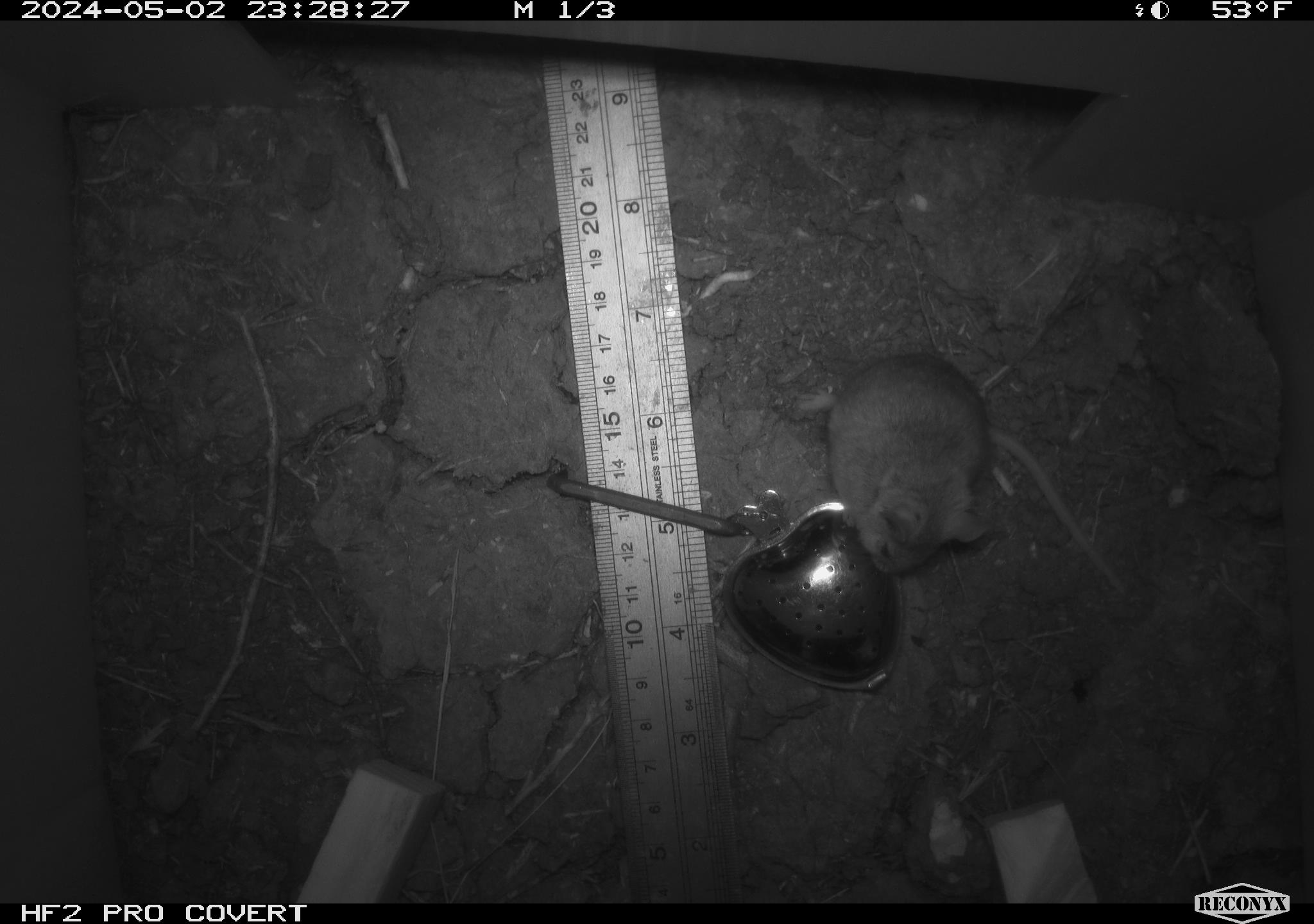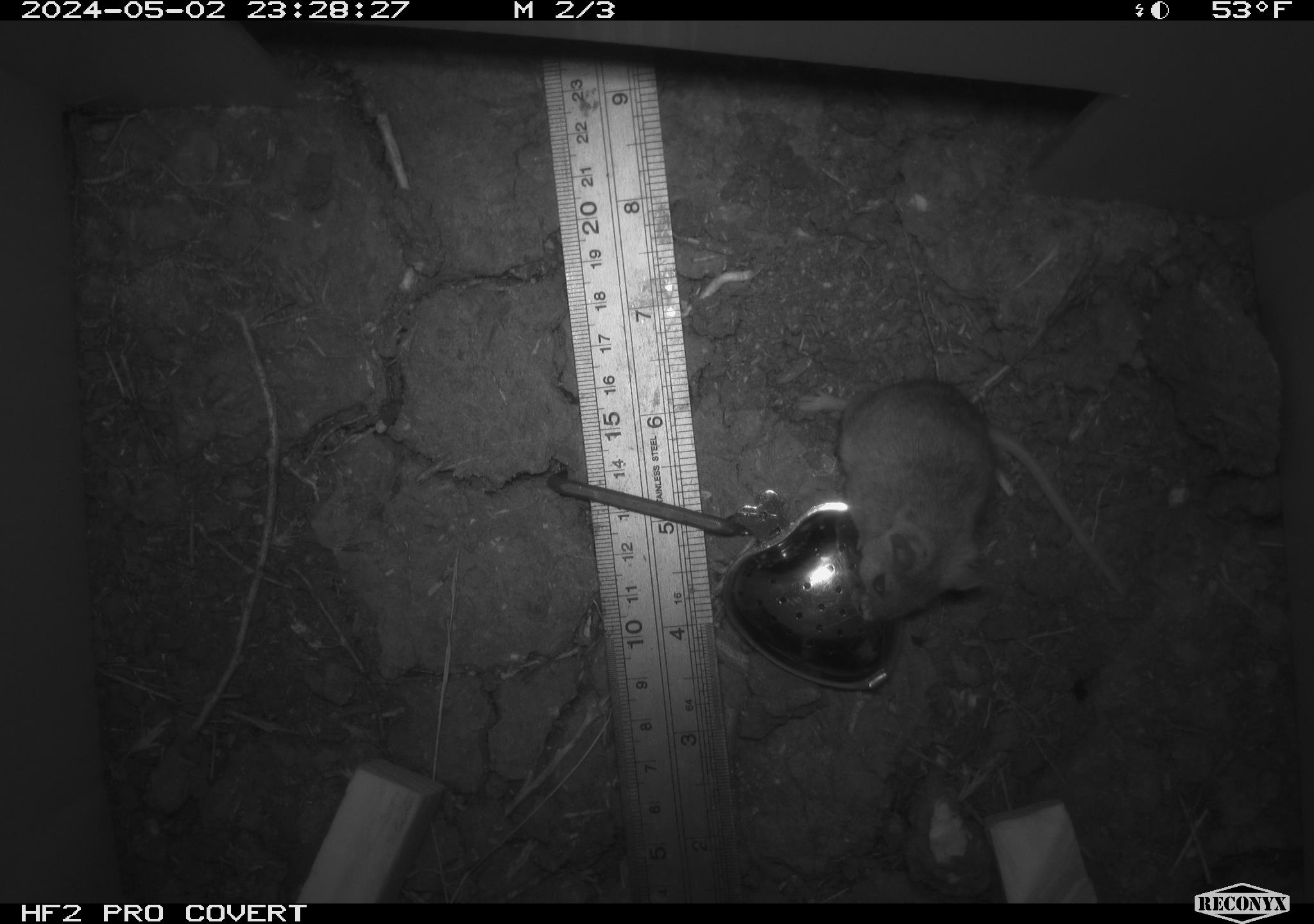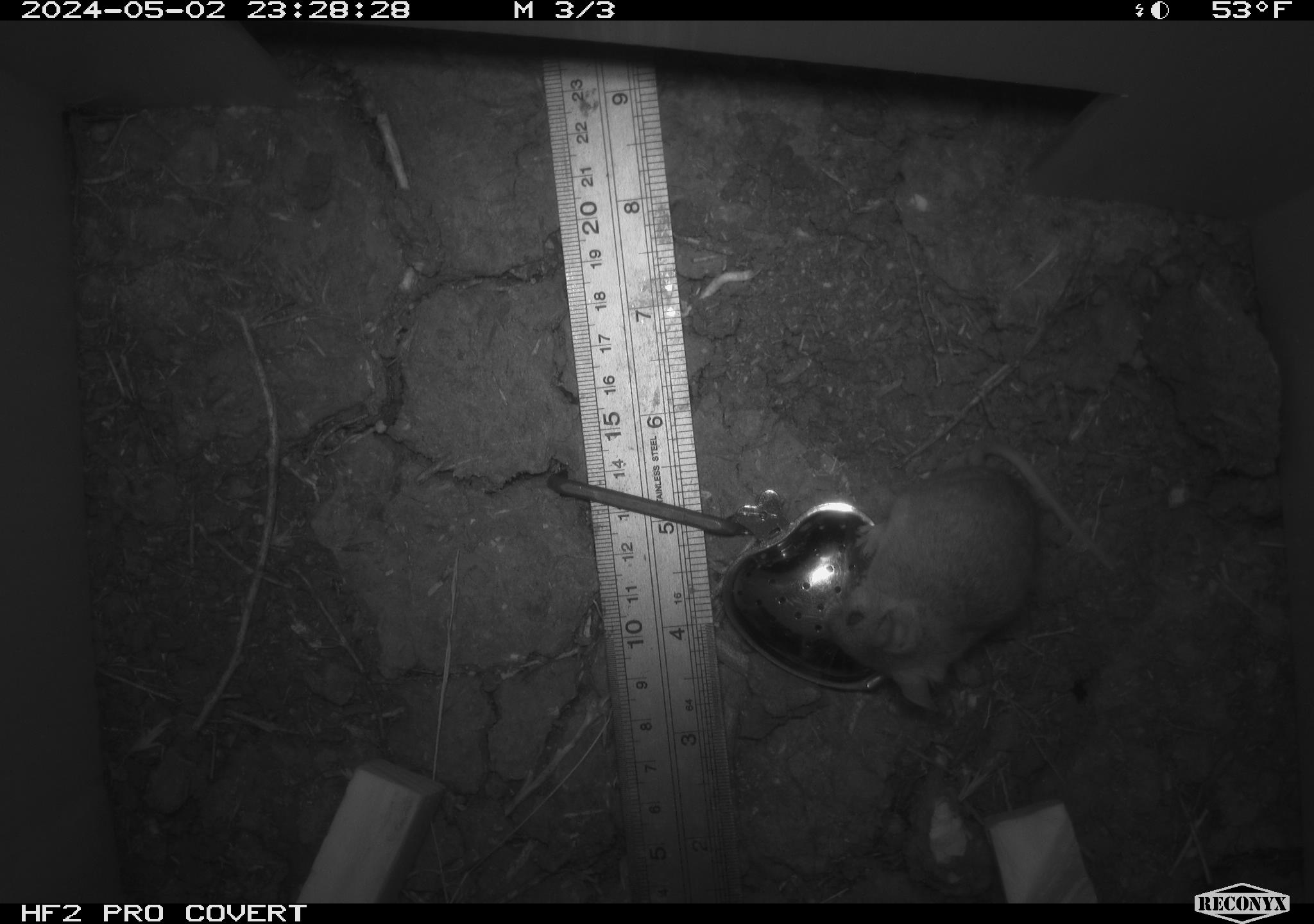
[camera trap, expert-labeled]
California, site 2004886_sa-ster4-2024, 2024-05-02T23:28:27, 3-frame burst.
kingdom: Animalia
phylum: Chordata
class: Mammalia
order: Rodentia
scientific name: Rodentia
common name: mouse species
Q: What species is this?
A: Mouse species (Rodentia).